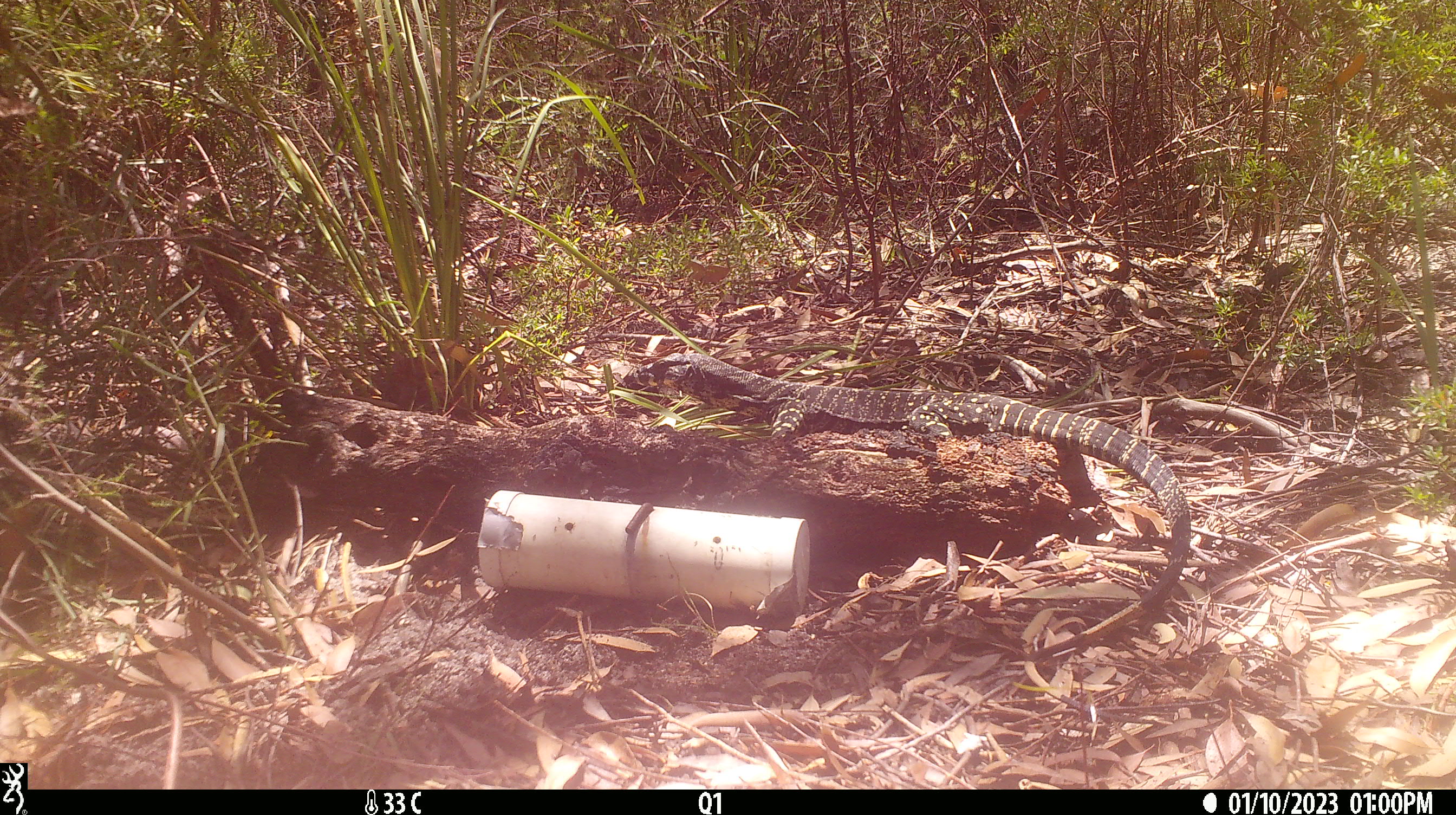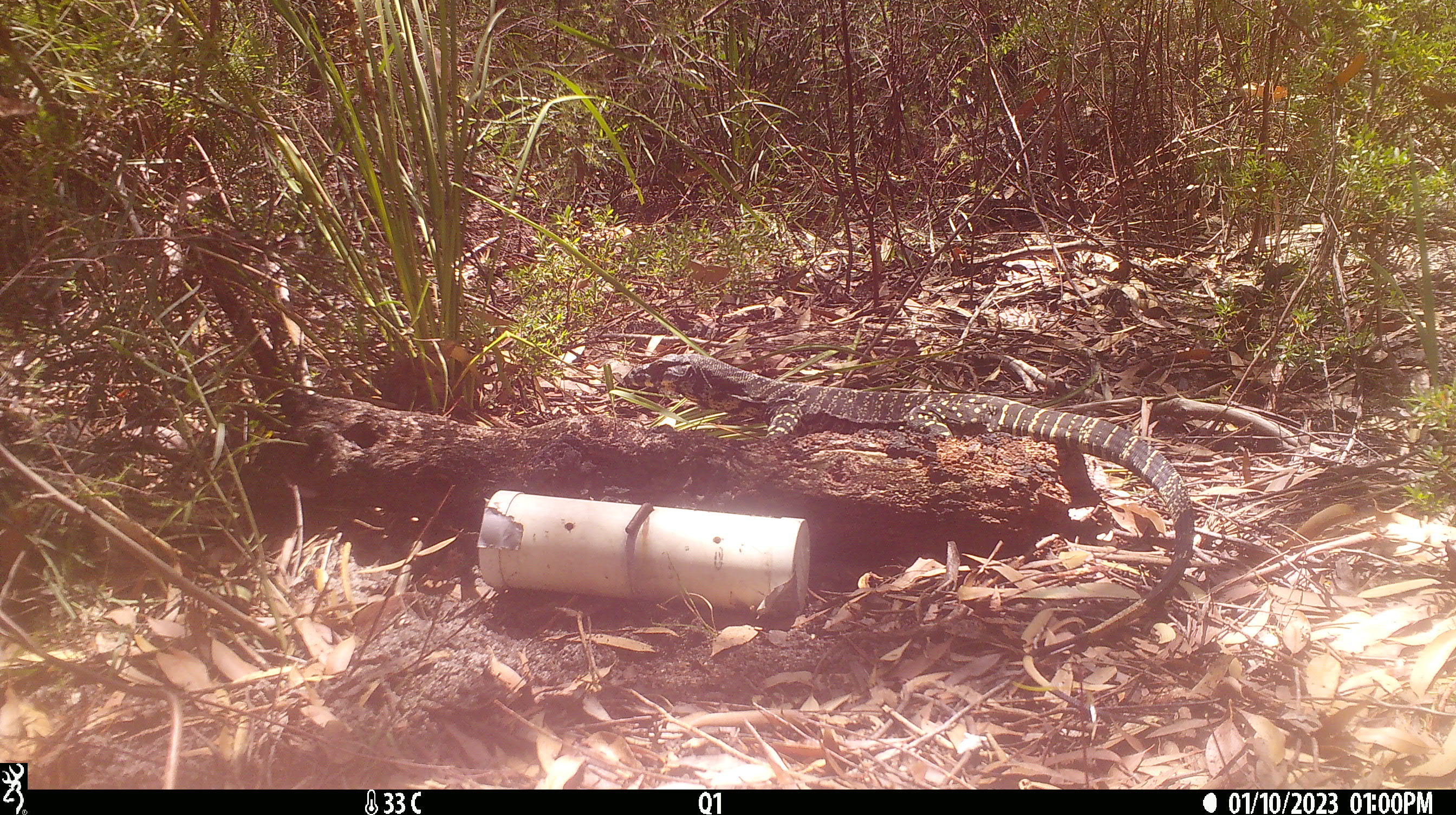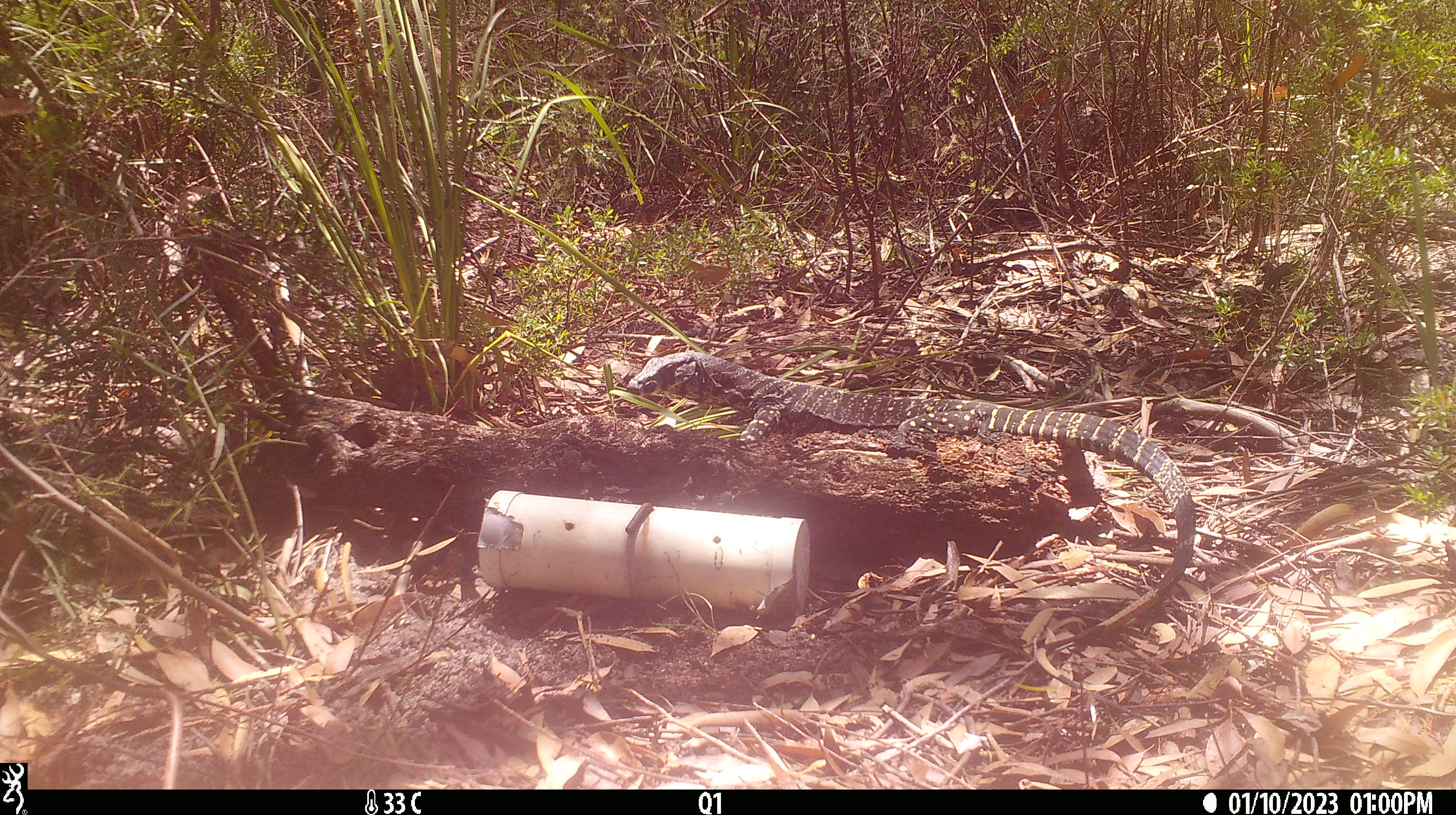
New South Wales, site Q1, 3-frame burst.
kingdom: Animalia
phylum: Chordata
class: Reptilia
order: Squamata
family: Varanidae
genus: Varanus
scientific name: Varanus varius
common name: lace monitor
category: goanna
Goanna (lace monitor) (Varanus varius).